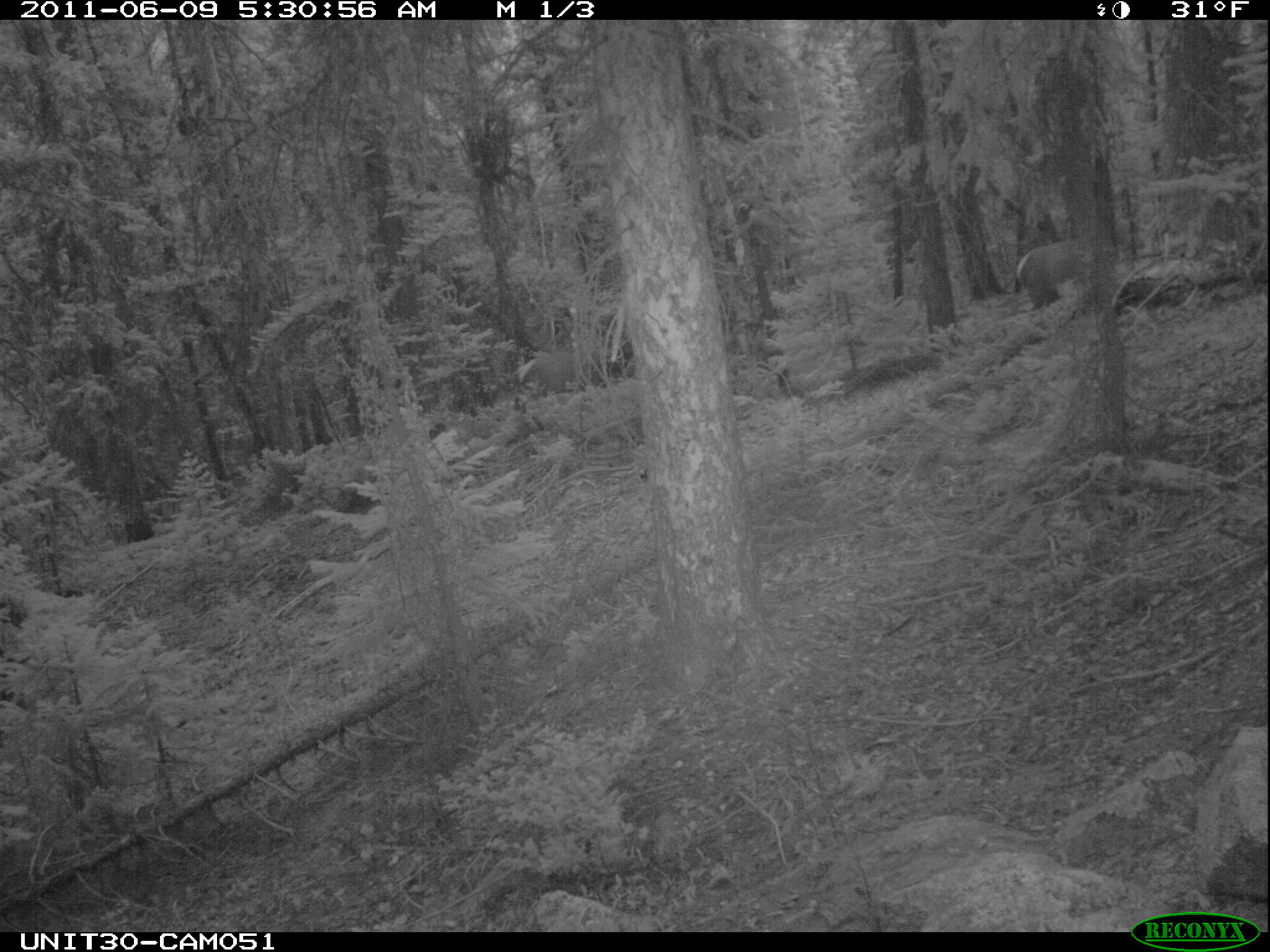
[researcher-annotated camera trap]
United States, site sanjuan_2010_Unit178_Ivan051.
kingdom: Animalia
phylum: Chordata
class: Mammalia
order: Artiodactyla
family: Cervidae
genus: Cervus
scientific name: Cervus elaphus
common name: red deer